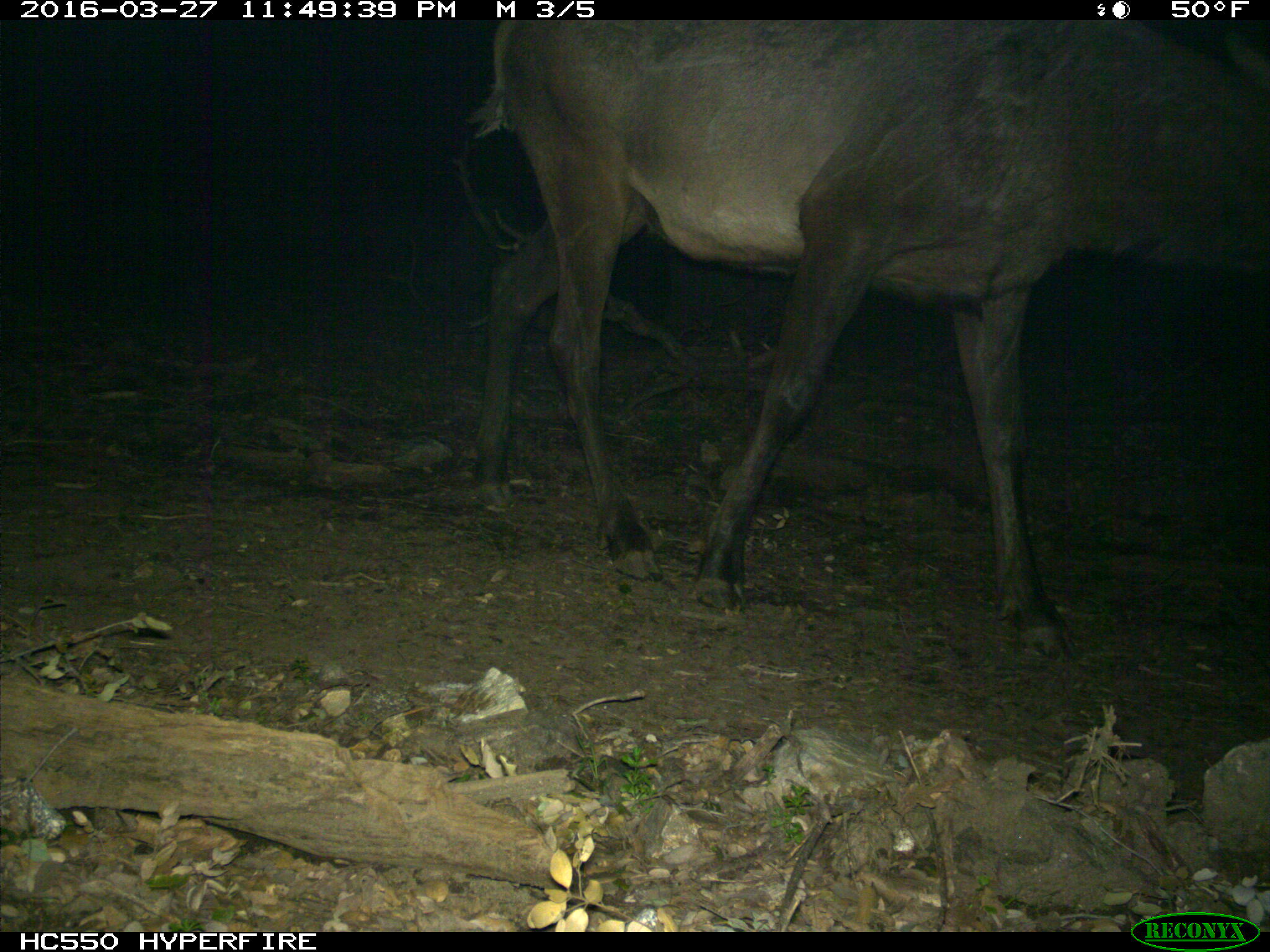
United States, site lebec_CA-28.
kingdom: Animalia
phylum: Chordata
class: Mammalia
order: Artiodactyla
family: Cervidae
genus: Cervus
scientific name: Cervus canadensis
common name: elk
Cervus canadensis (elk).